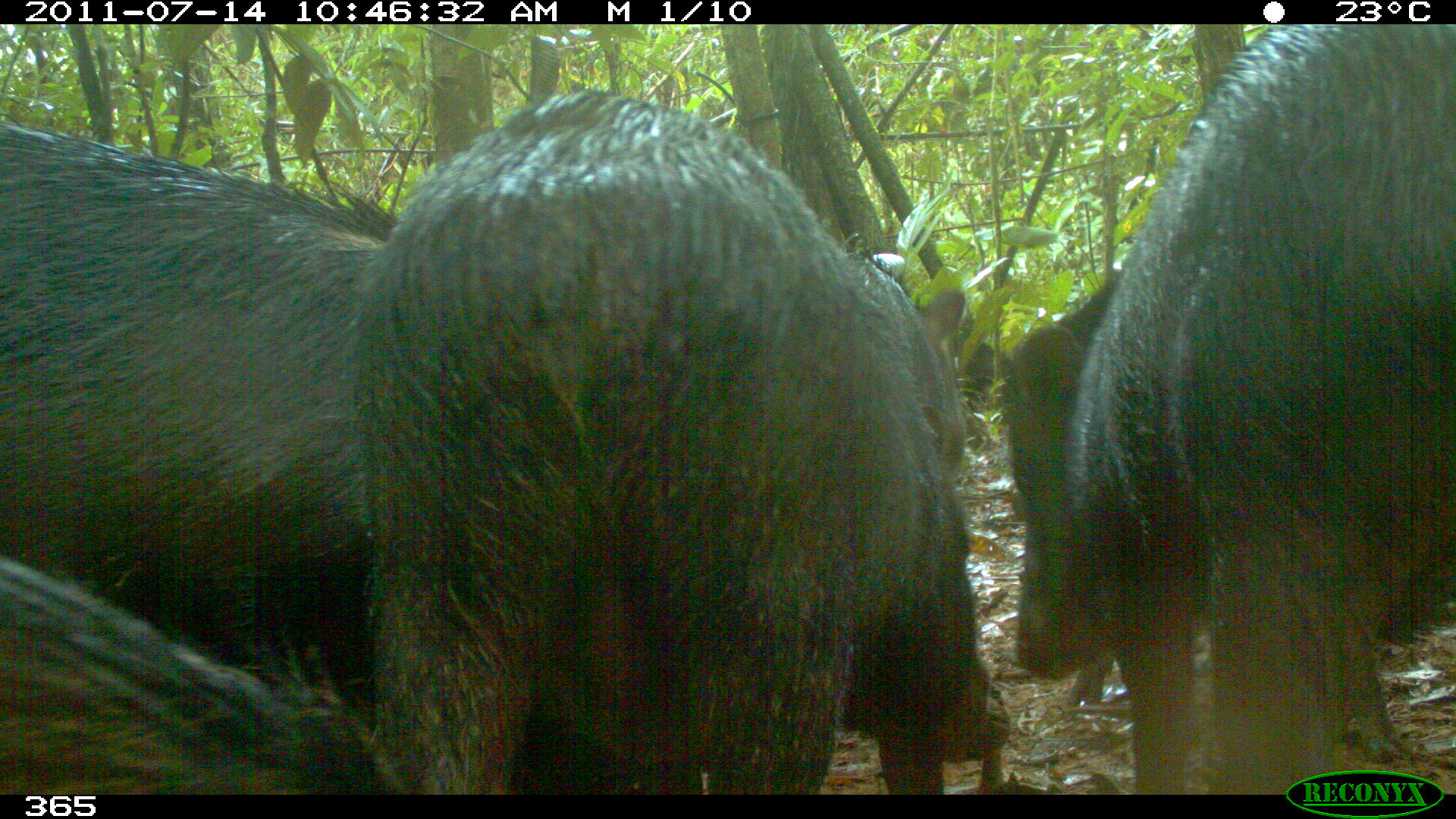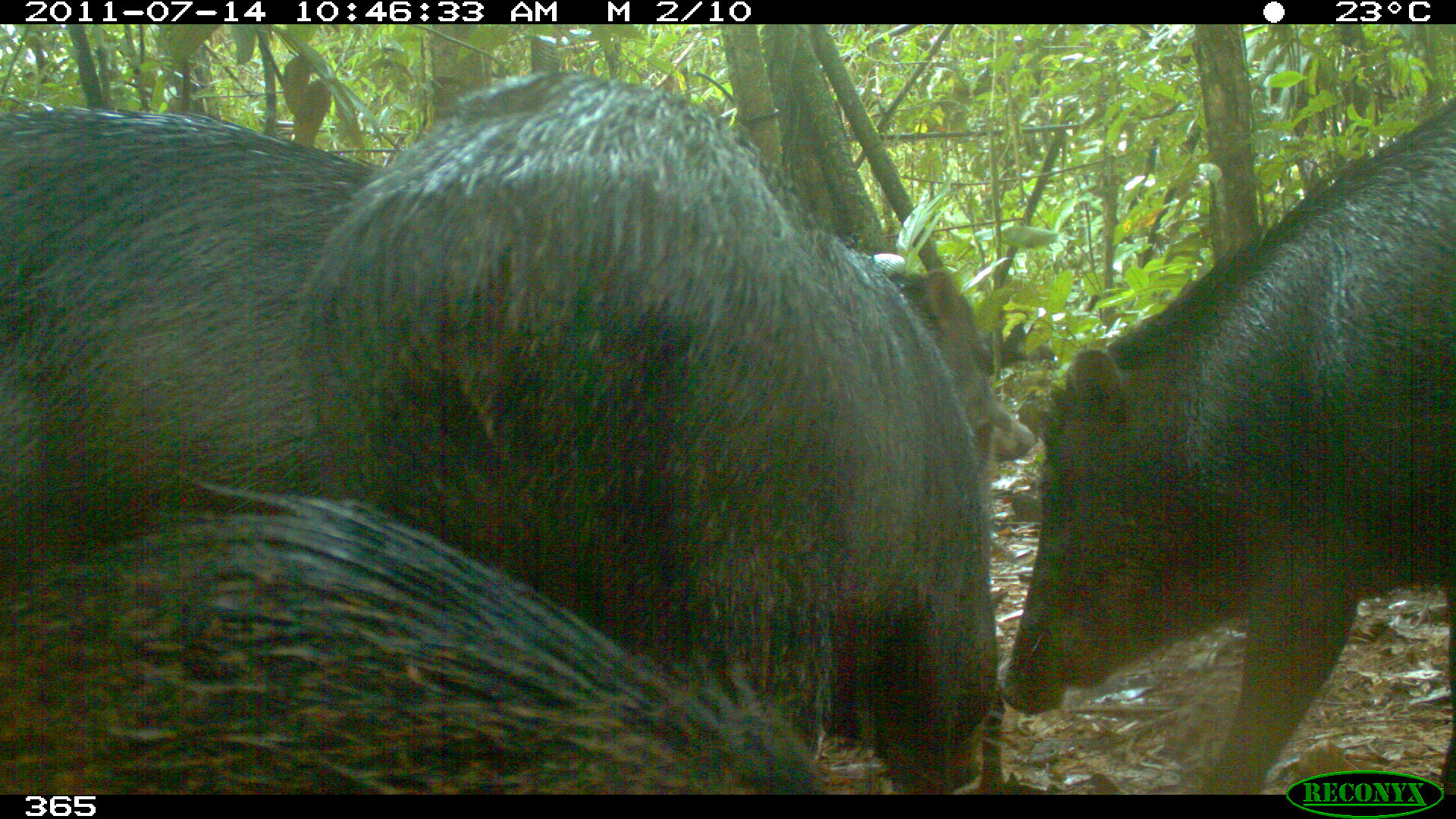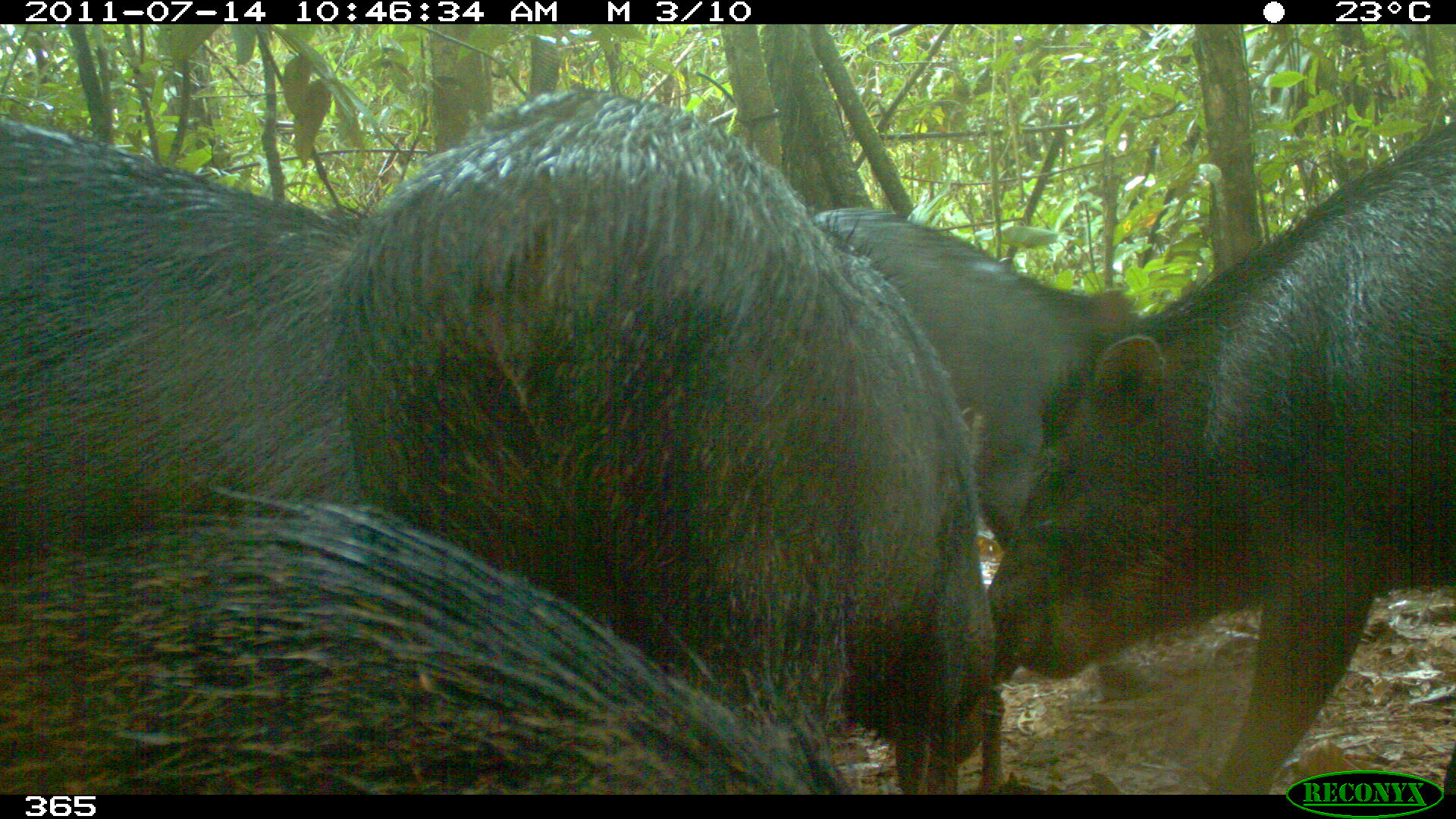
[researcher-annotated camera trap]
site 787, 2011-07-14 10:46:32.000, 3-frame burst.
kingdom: Animalia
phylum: Chordata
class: Mammalia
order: Artiodactyla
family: Tayassuidae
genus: Tayassu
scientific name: Tayassu pecari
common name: white-lipped peccary